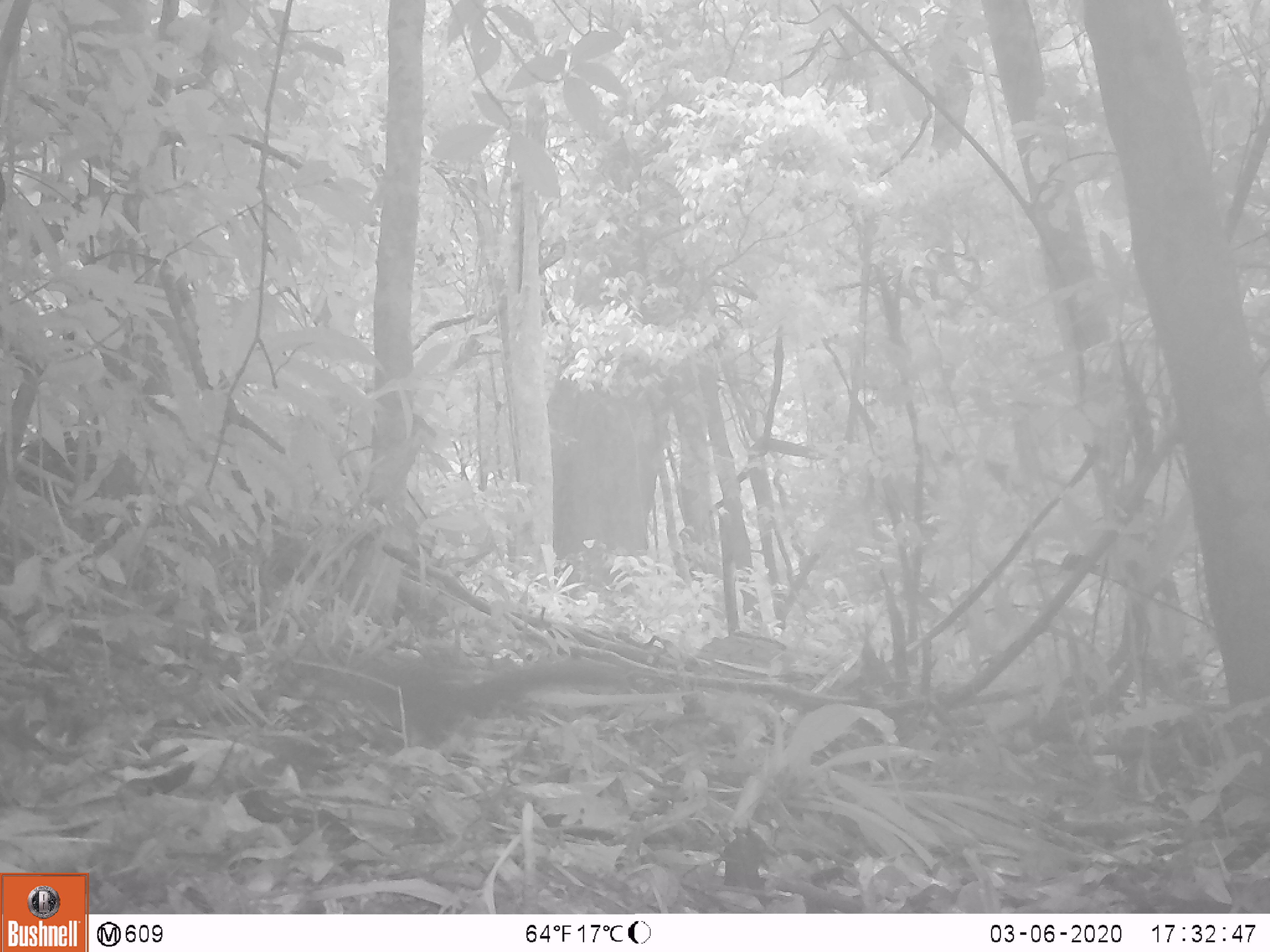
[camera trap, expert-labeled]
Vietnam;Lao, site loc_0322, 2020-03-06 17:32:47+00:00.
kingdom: Animalia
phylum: Chordata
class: Mammalia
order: Rodentia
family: Sciuridae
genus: Callosciurus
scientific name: Callosciurus erythraeus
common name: pallas's squirrel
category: pallass squirrel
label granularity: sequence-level